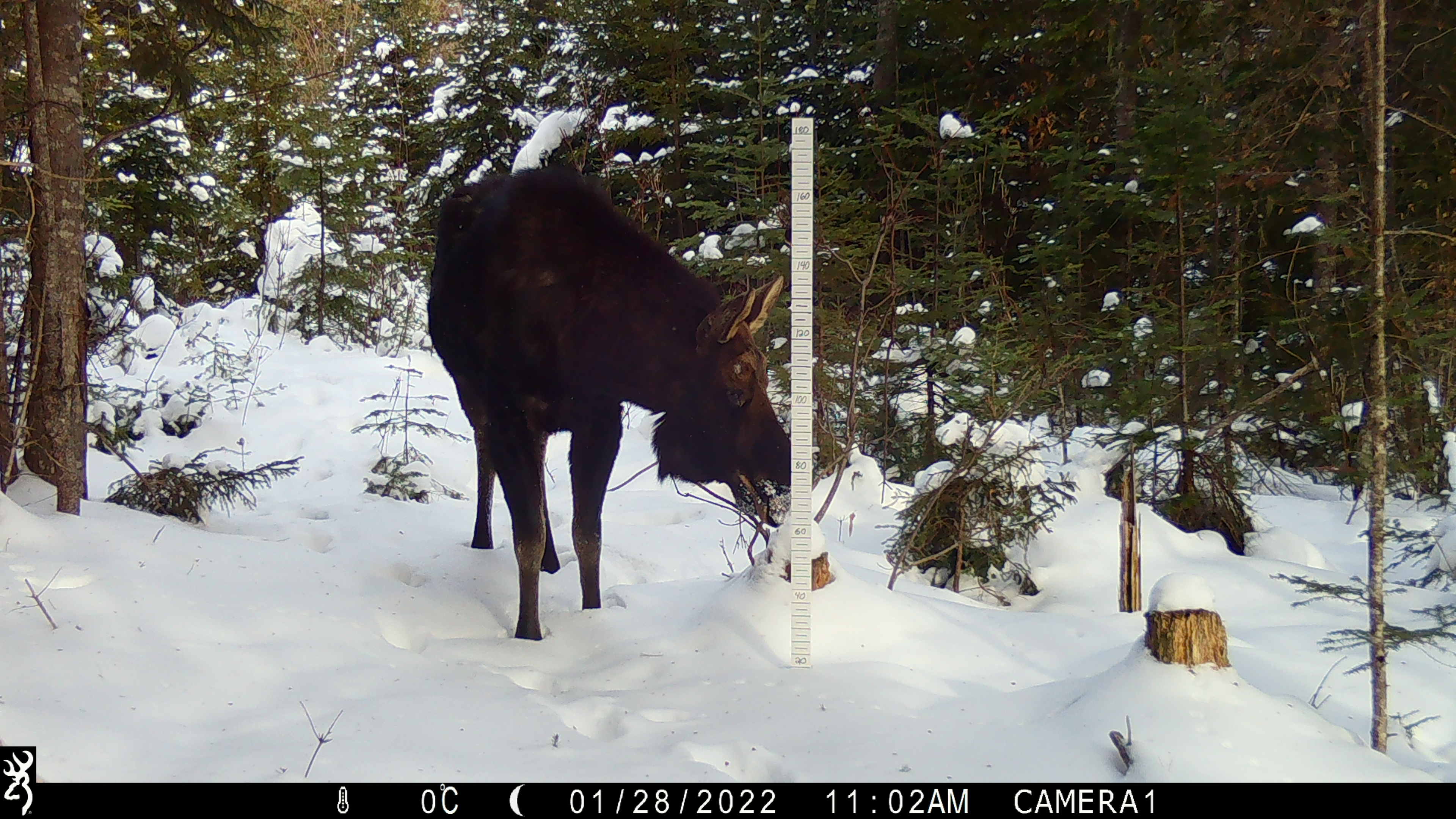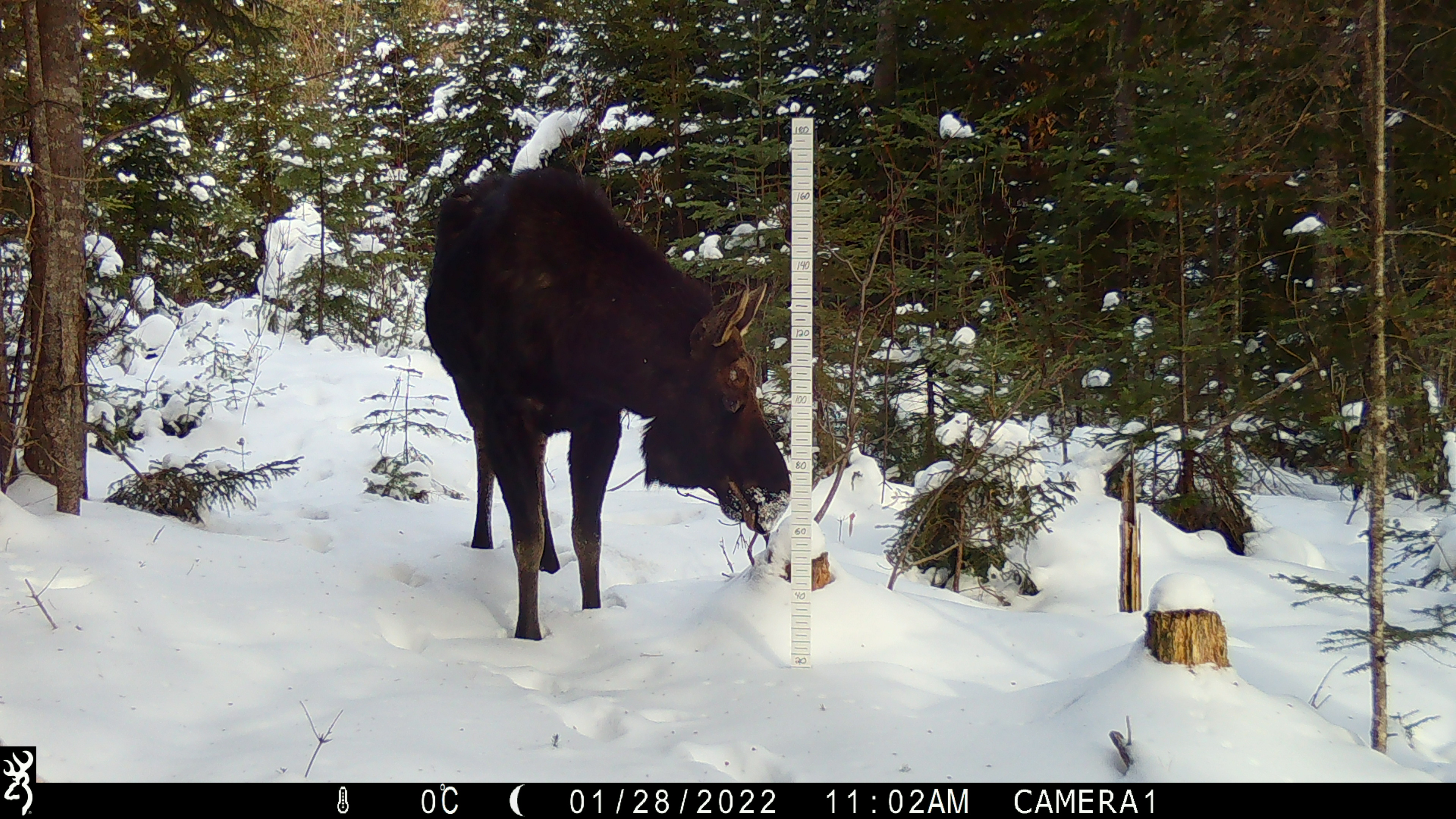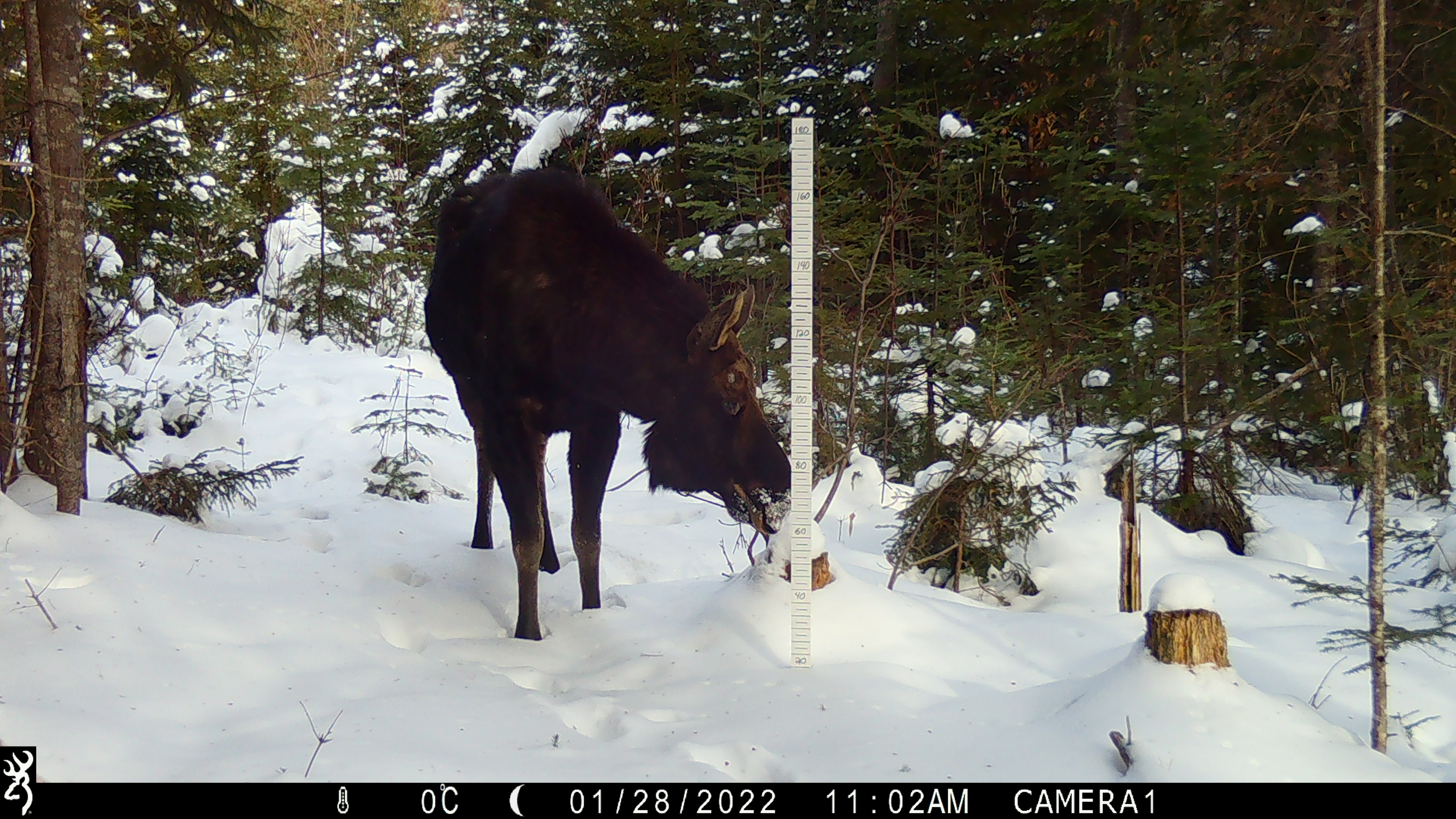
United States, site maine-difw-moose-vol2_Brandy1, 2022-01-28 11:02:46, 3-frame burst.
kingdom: Animalia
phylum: Chordata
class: Mammalia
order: Artiodactyla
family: Cervidae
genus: Alces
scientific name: Alces alces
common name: moose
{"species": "moose (Alces alces)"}